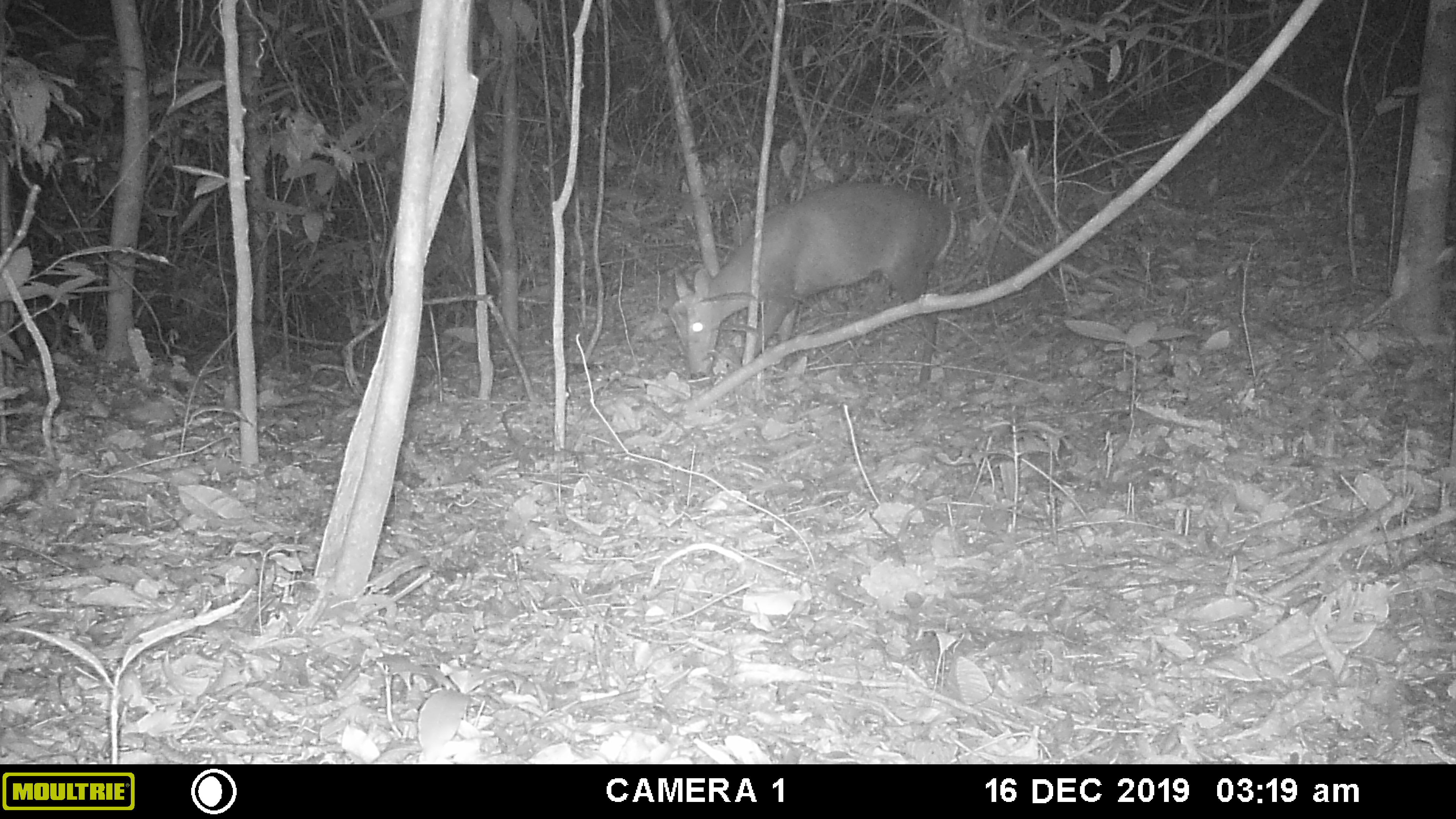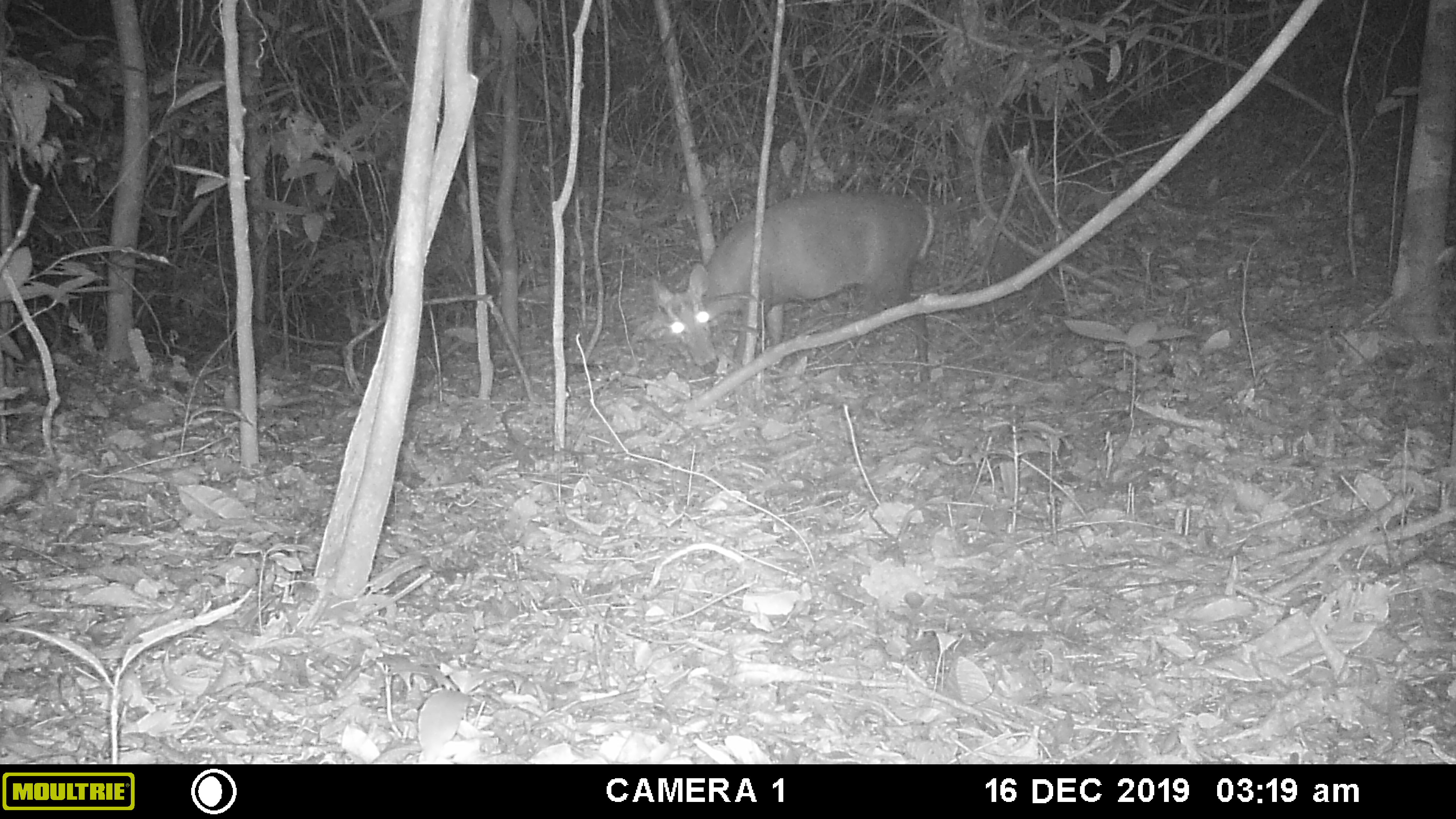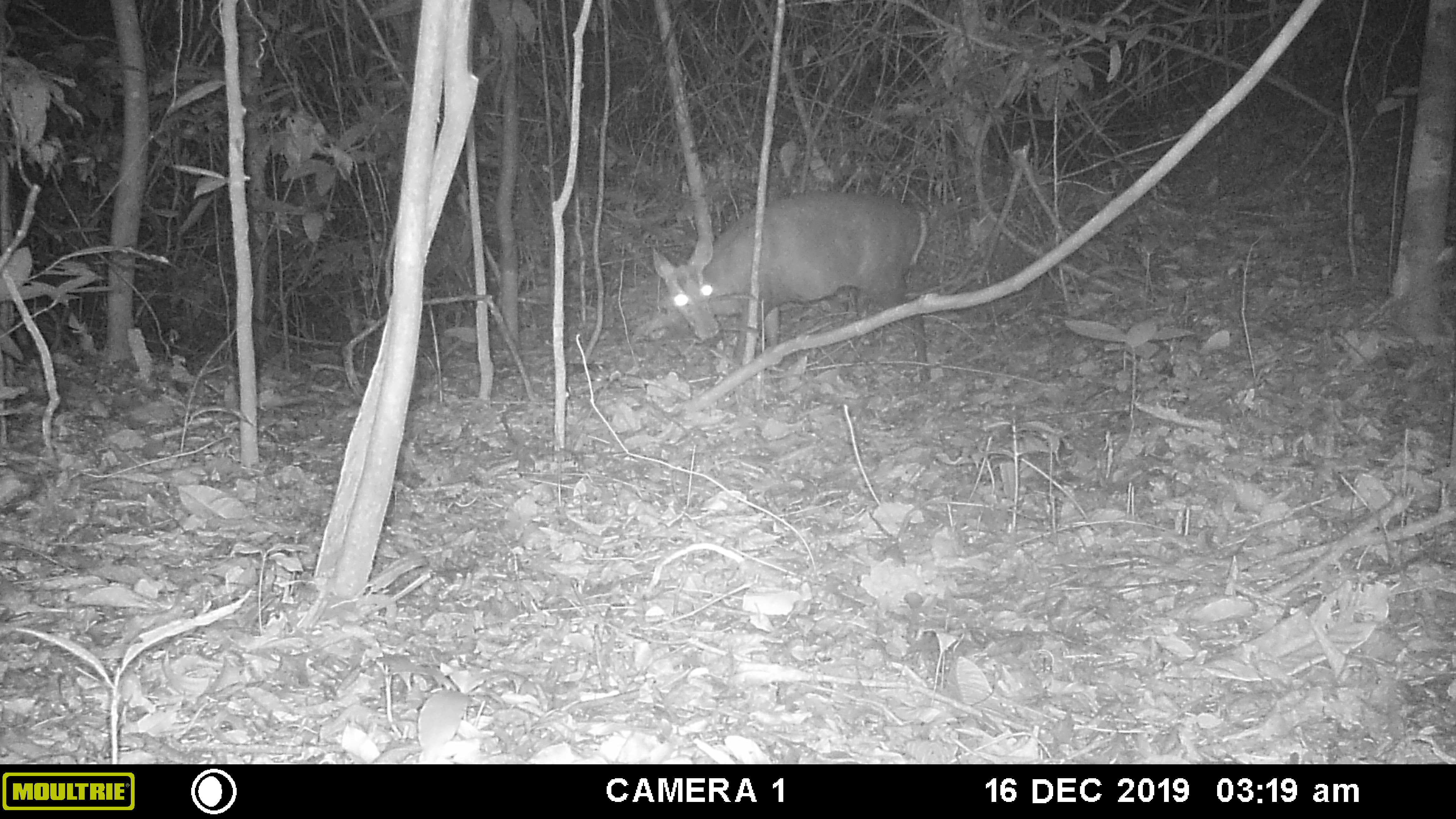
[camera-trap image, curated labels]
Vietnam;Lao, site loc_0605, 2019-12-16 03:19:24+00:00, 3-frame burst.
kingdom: Animalia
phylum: Chordata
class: Mammalia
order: Artiodactyla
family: Cervidae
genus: Muntiacus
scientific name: Muntiacus rooseveltorum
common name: roosevelt's muntjac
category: roosevelts muntjac group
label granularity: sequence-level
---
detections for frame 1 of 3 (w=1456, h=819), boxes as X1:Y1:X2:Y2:
roosevelts muntjac group: 671:180:959:384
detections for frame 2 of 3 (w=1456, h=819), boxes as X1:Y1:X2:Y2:
roosevelts muntjac group: 650:190:934:387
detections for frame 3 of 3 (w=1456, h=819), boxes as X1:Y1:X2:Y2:
roosevelts muntjac group: 651:191:933:383